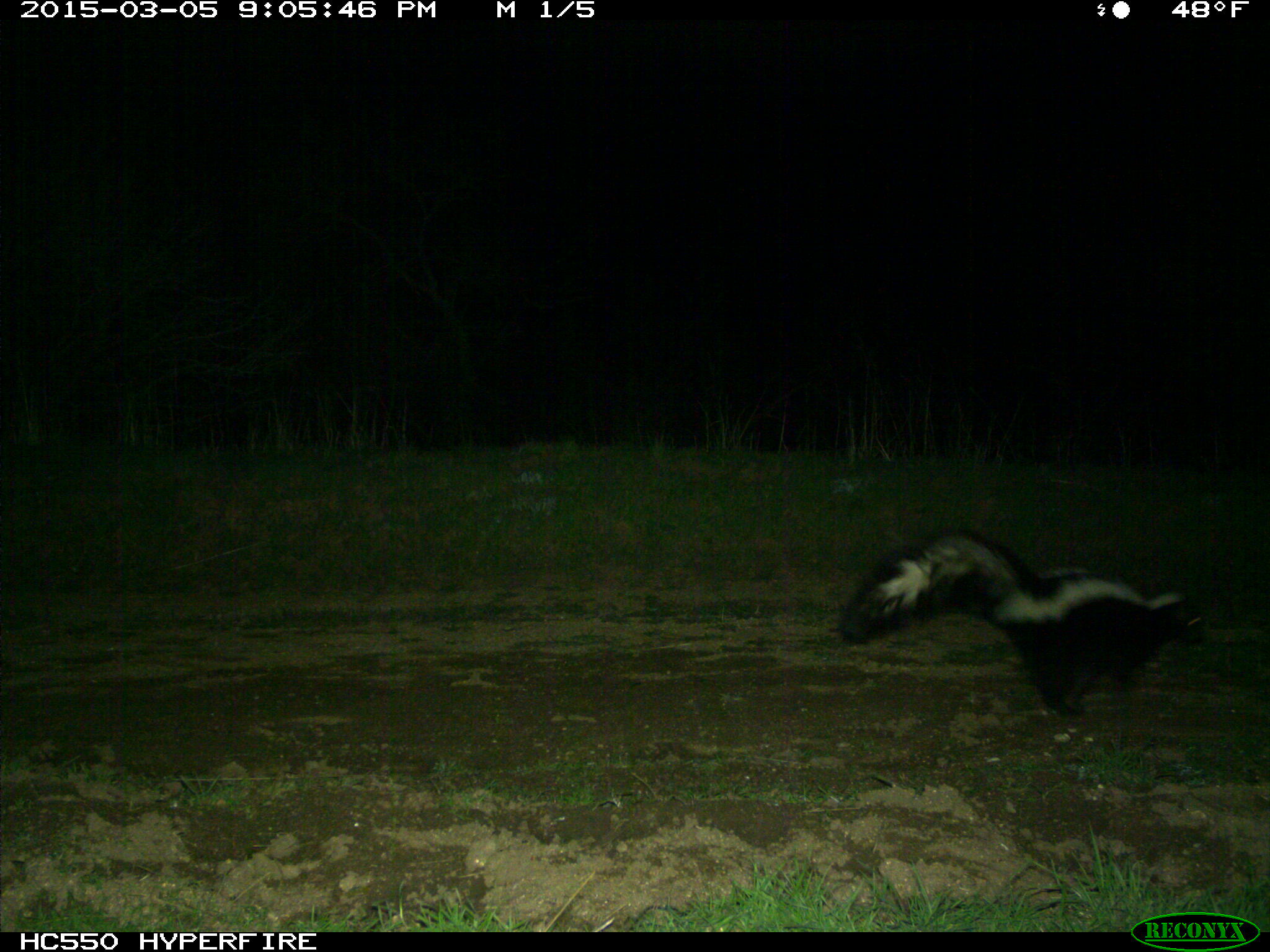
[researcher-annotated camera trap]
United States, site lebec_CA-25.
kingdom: Animalia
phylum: Chordata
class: Mammalia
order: Carnivora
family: Mephitidae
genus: Mephitis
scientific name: Mephitis mephitis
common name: striped skunk